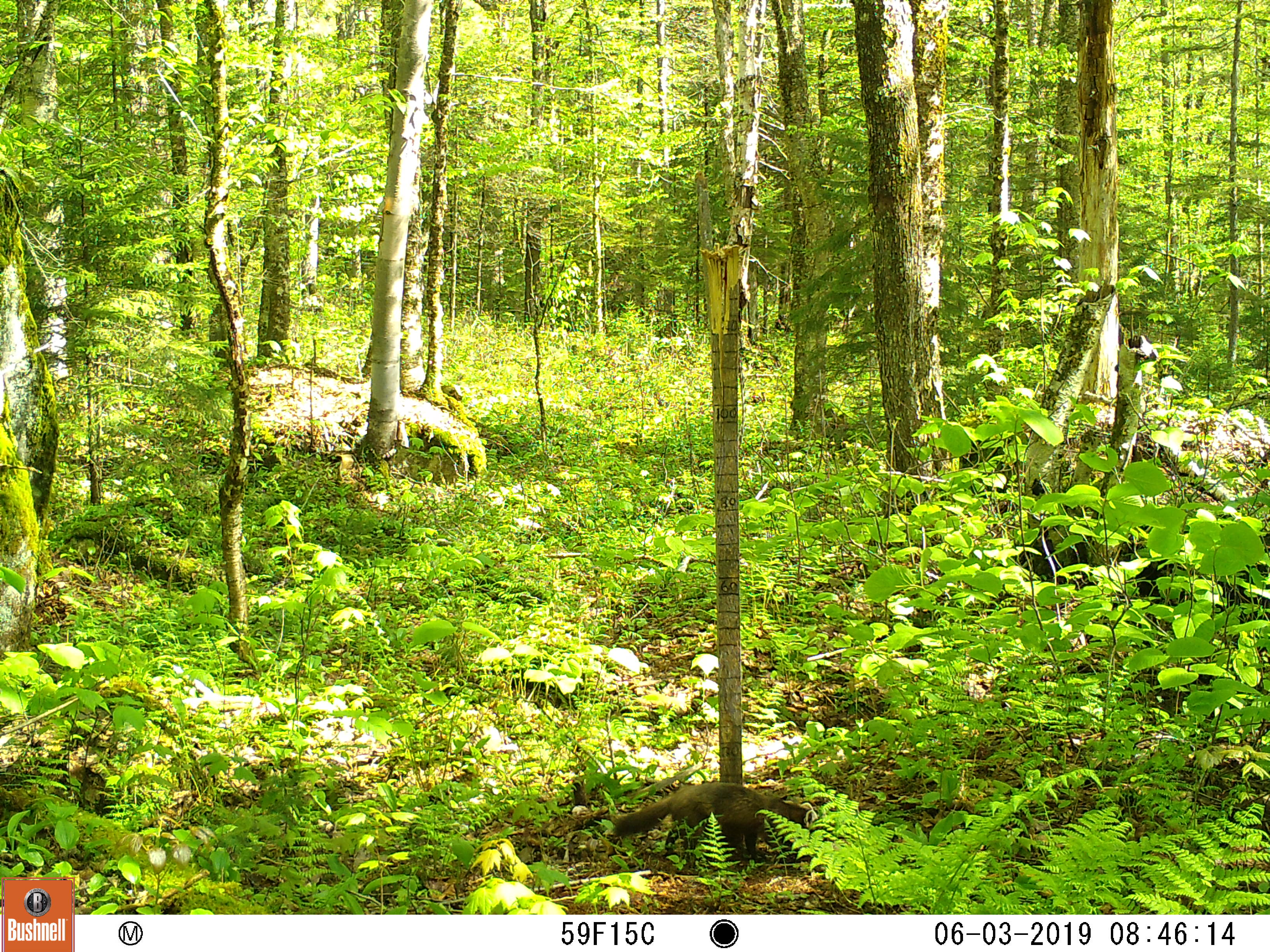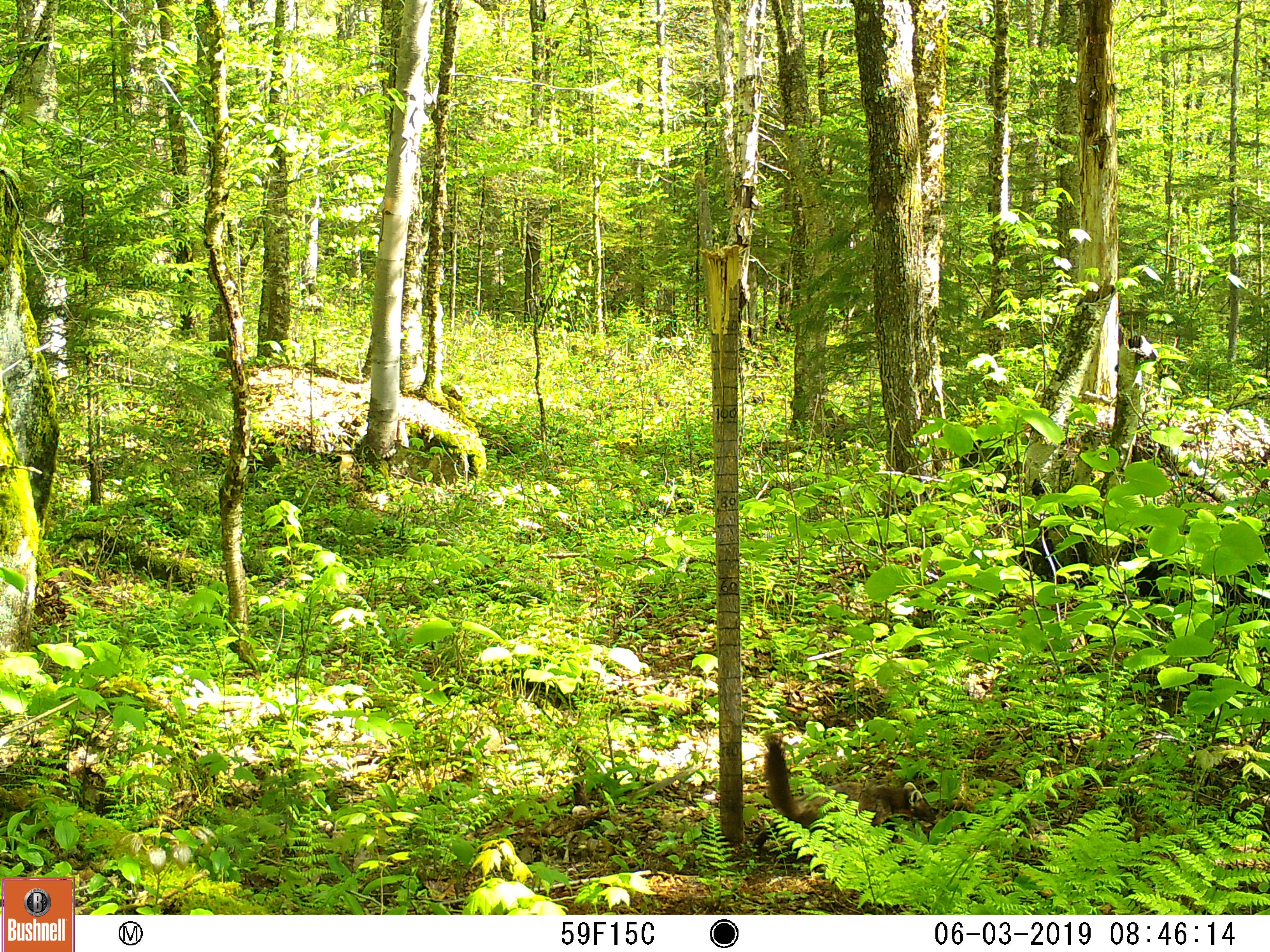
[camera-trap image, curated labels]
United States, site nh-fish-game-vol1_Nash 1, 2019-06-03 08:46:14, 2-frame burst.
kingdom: Animalia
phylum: Chordata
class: Mammalia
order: Carnivora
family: Mustelidae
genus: Pekania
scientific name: Pekania pennanti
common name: fisher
Fisher (Pekania pennanti).